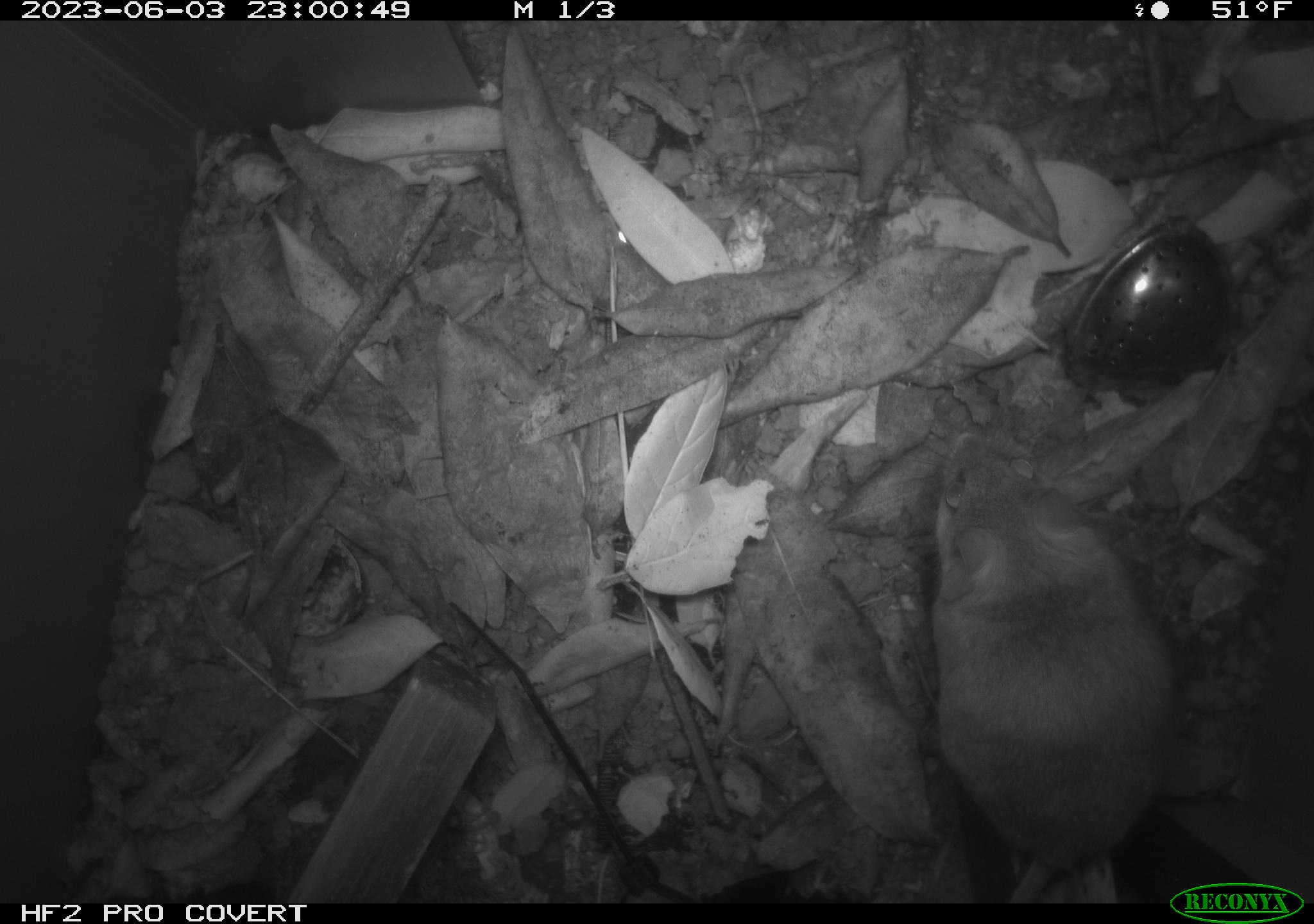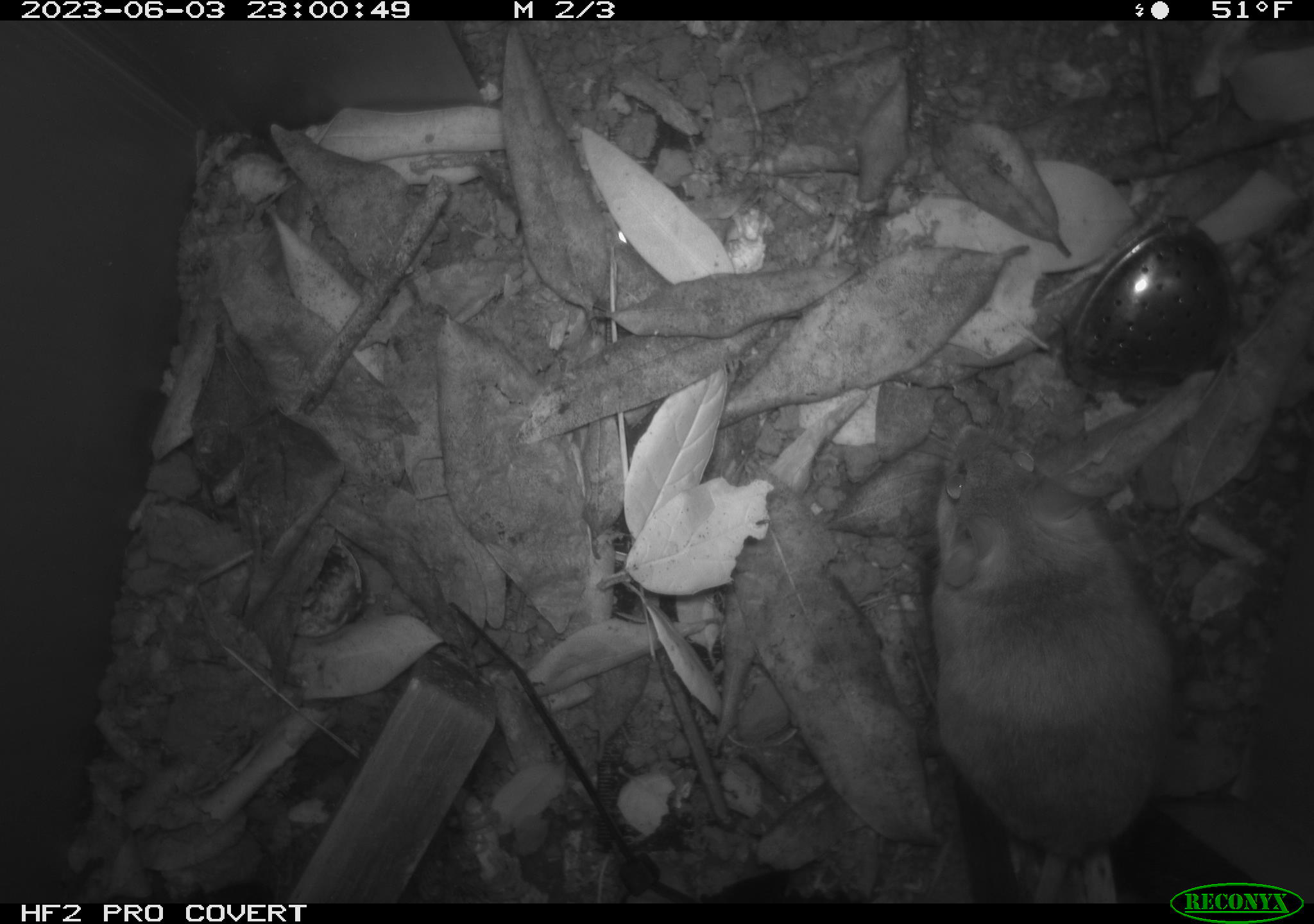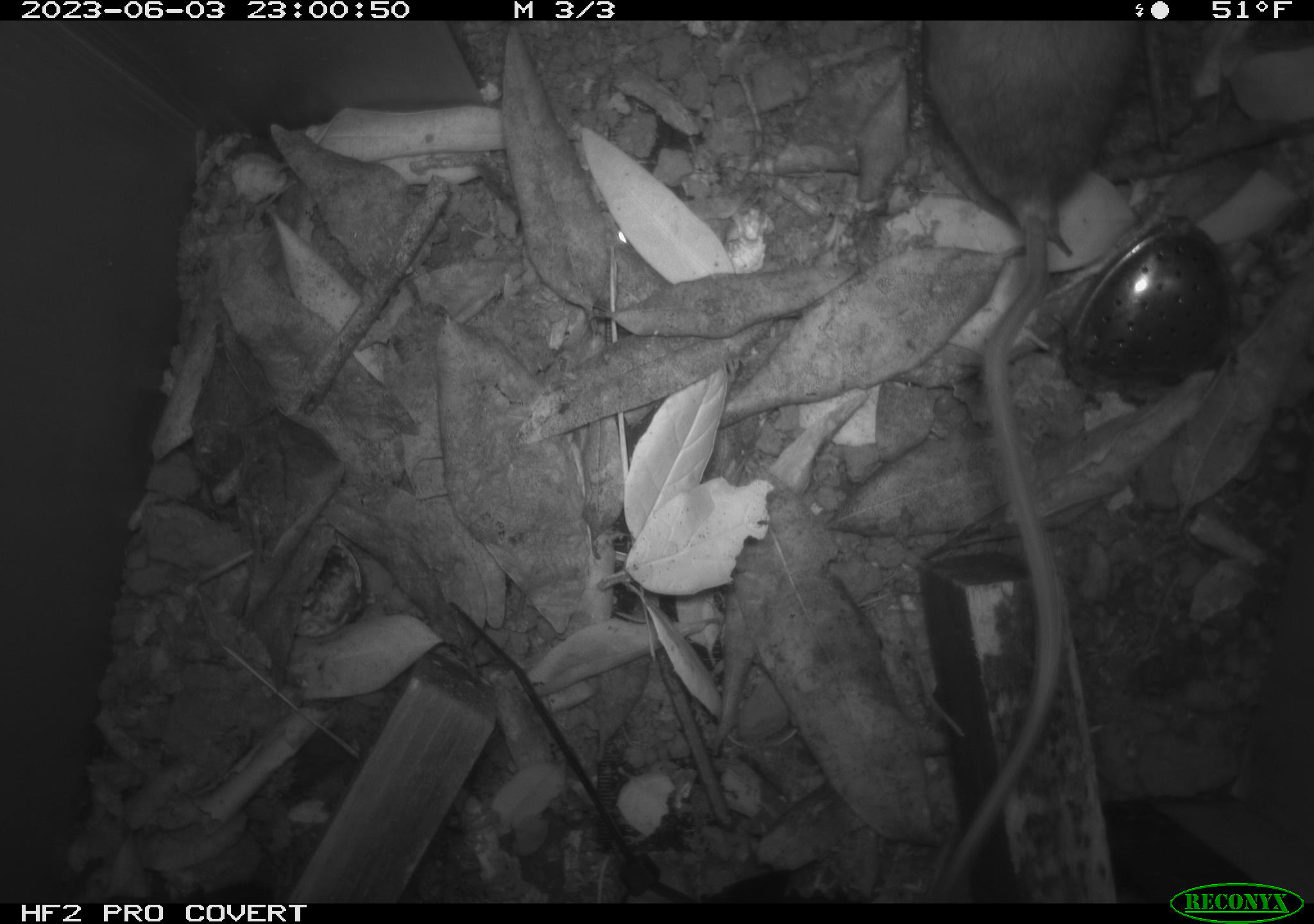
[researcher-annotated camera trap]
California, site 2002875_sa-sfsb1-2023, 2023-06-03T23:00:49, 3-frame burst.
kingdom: Animalia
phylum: Chordata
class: Mammalia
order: Rodentia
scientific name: Rodentia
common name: mouse species